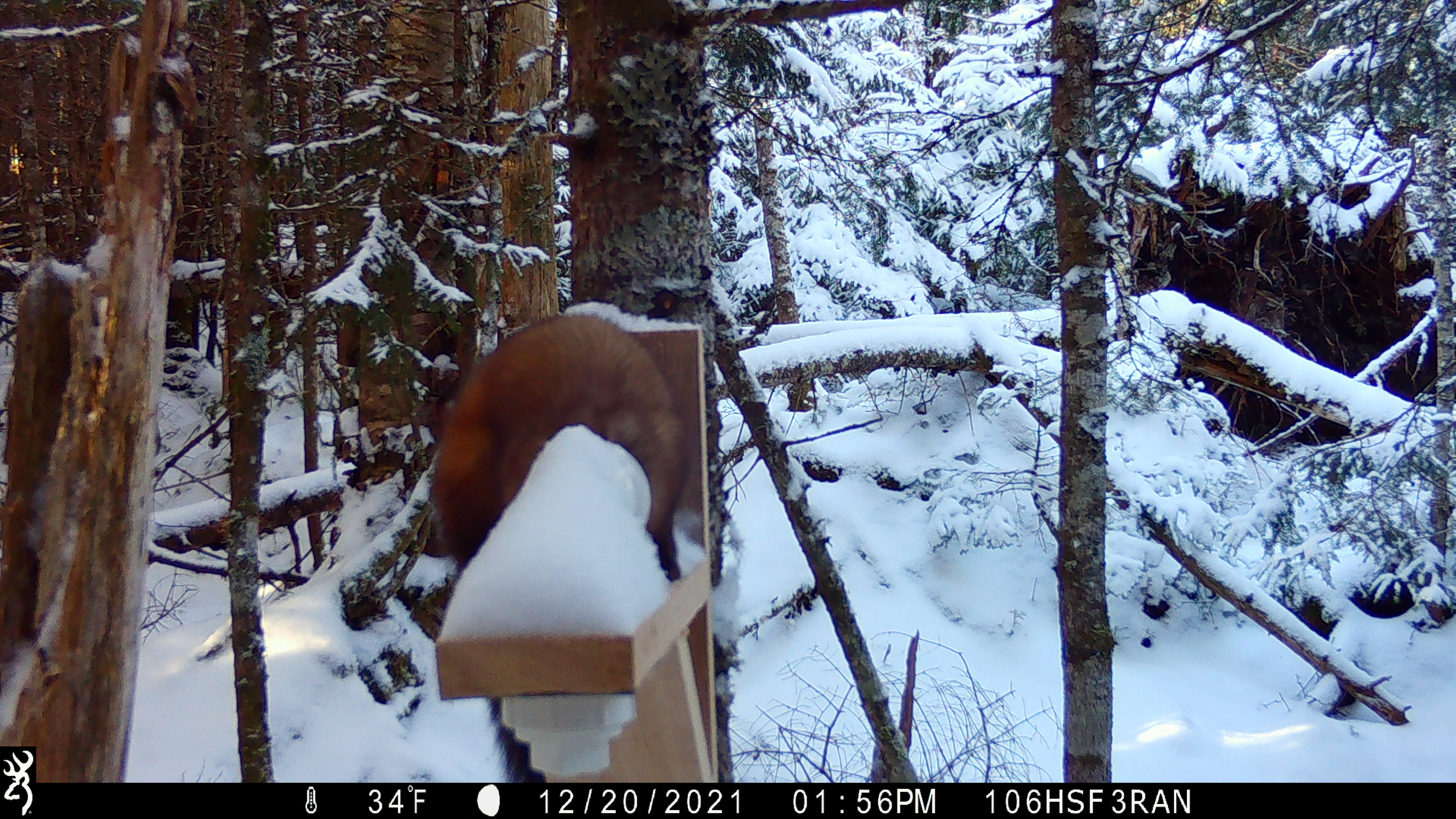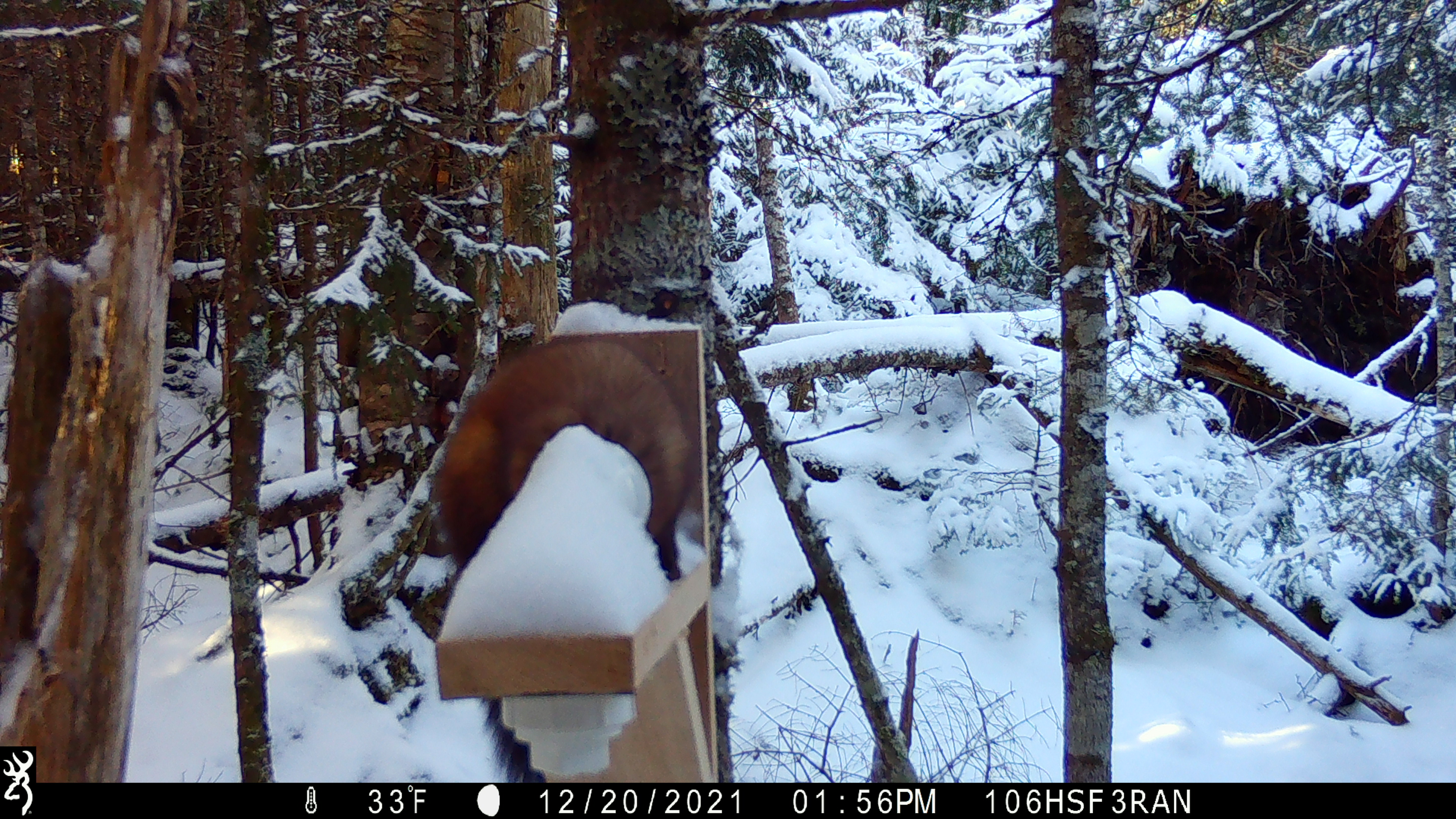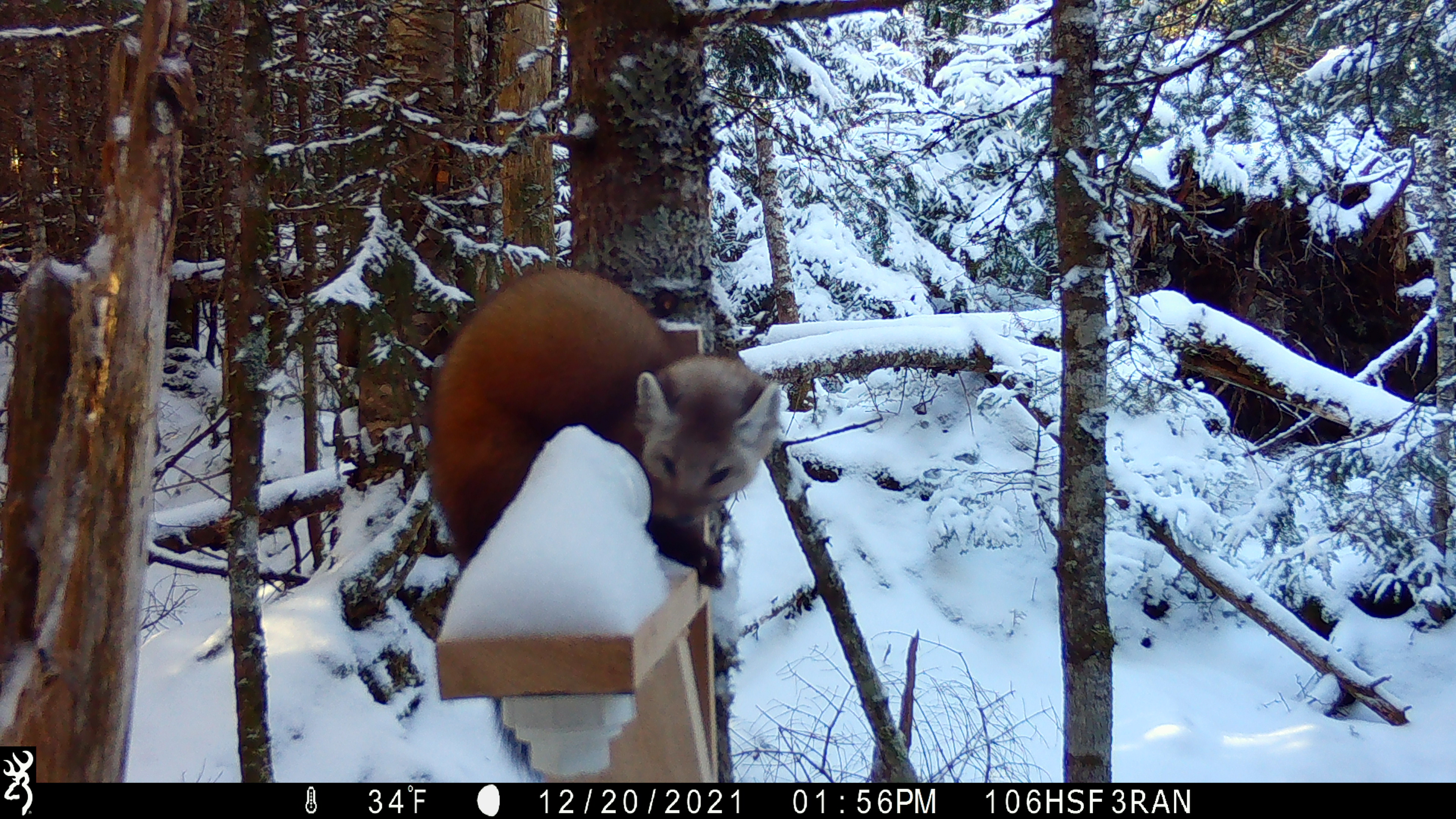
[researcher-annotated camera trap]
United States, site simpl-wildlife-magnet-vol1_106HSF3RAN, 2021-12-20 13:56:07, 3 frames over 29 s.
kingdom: Animalia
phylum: Chordata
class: Mammalia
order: Carnivora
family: Mustelidae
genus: Martes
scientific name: Martes americana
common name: american marten